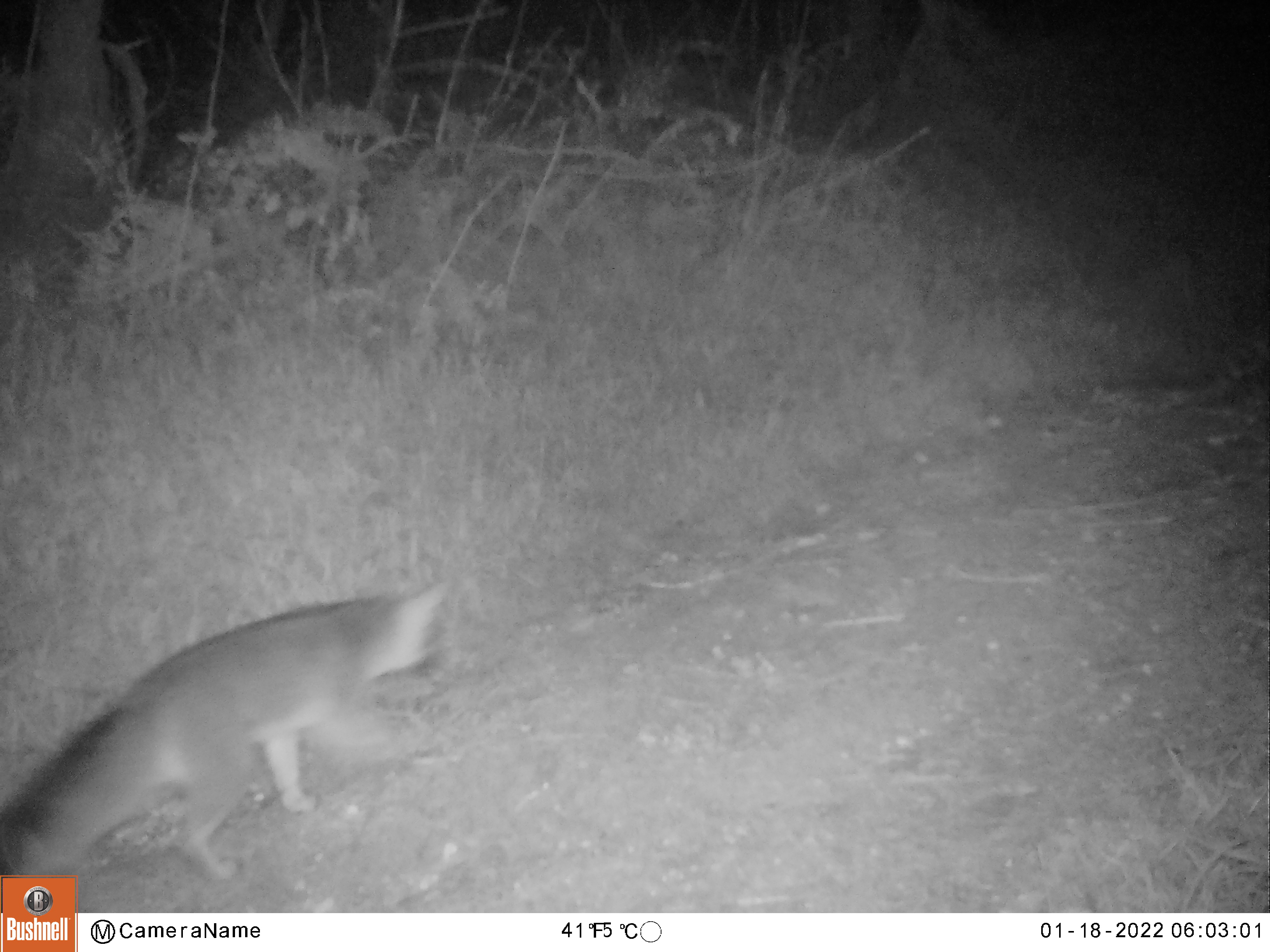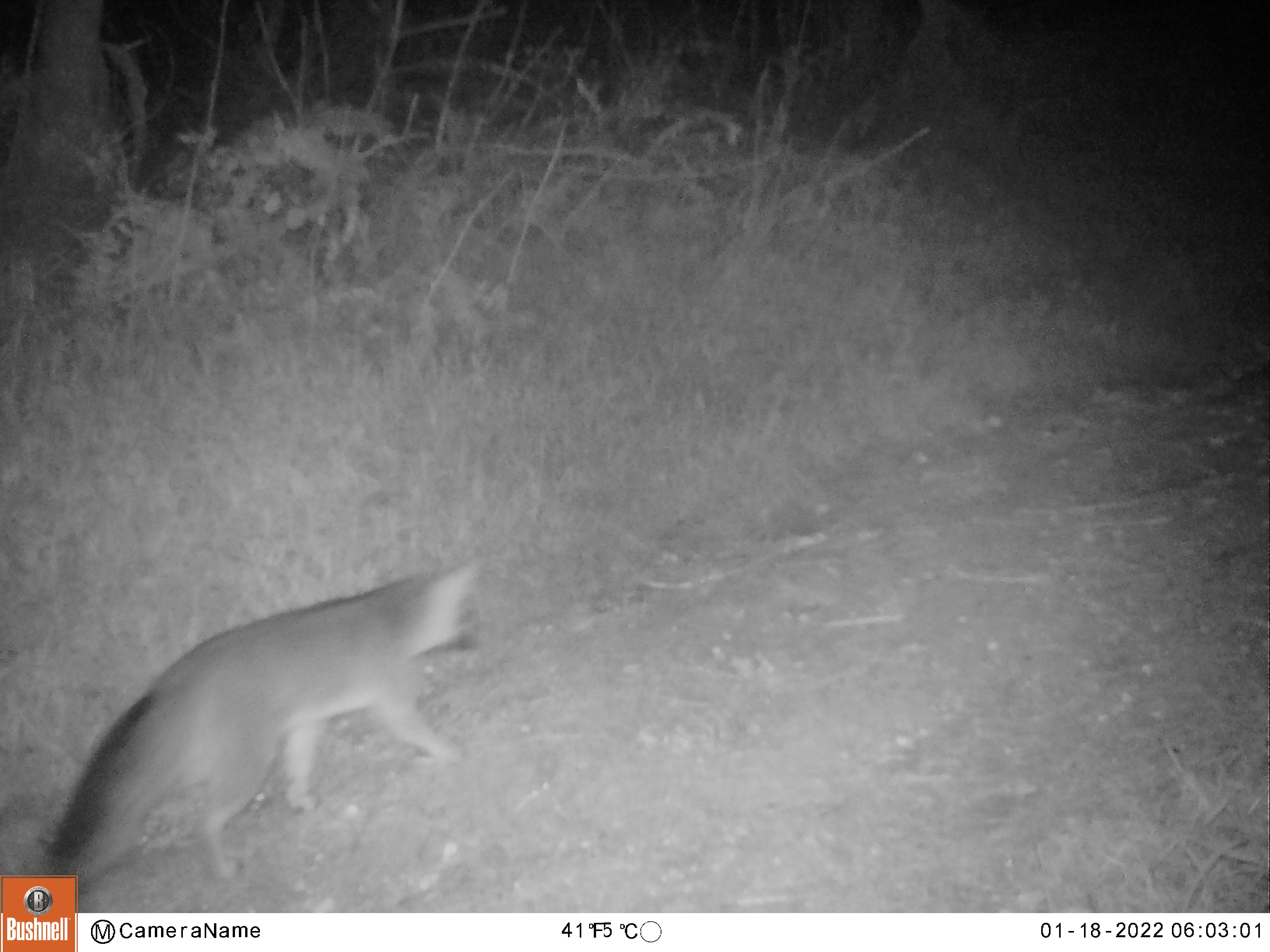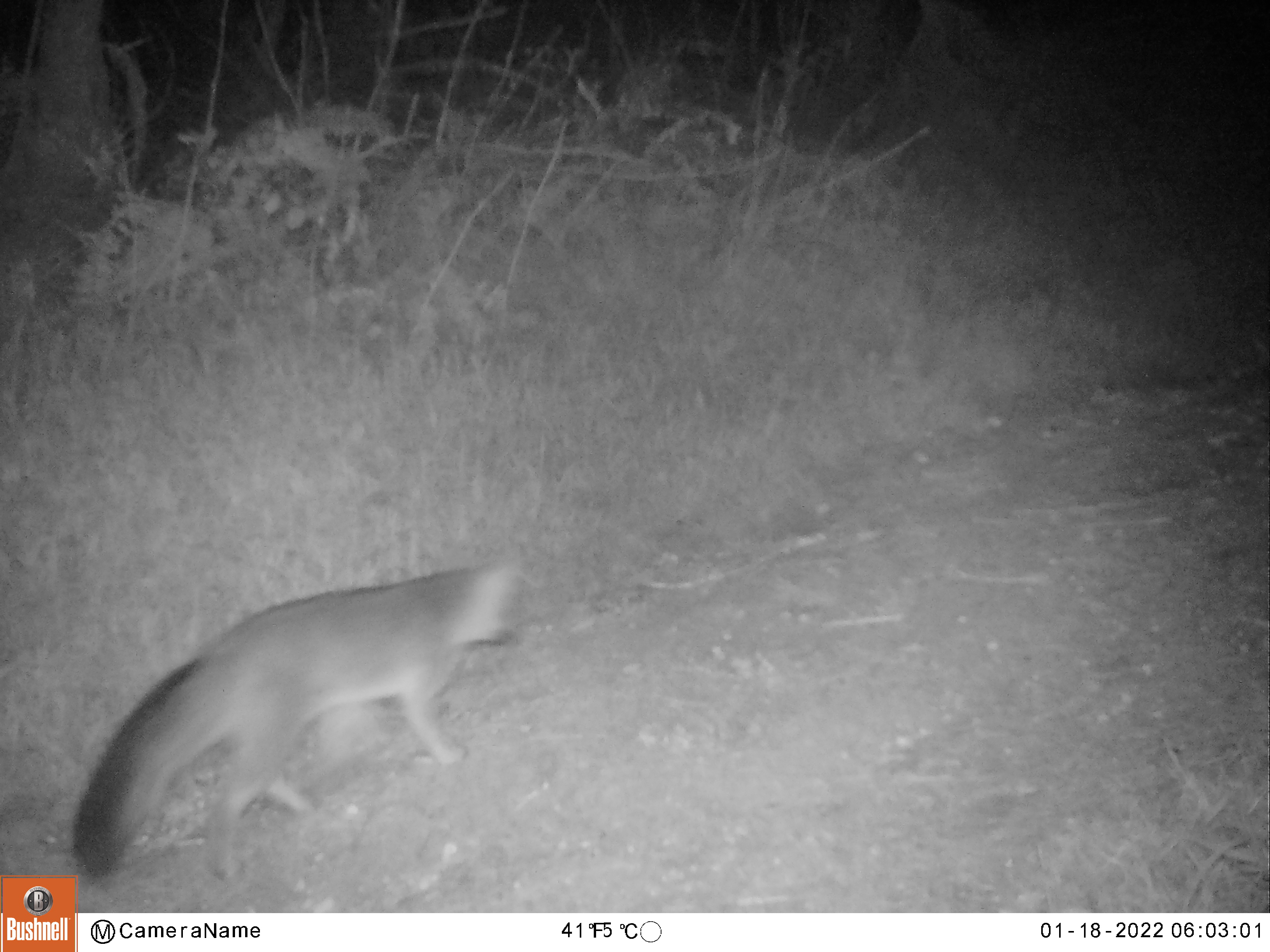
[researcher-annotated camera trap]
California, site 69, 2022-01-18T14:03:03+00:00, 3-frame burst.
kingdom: Animalia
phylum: Chordata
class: Mammalia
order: Carnivora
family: Canidae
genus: Urocyon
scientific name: Urocyon cinereoargenteus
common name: gray fox